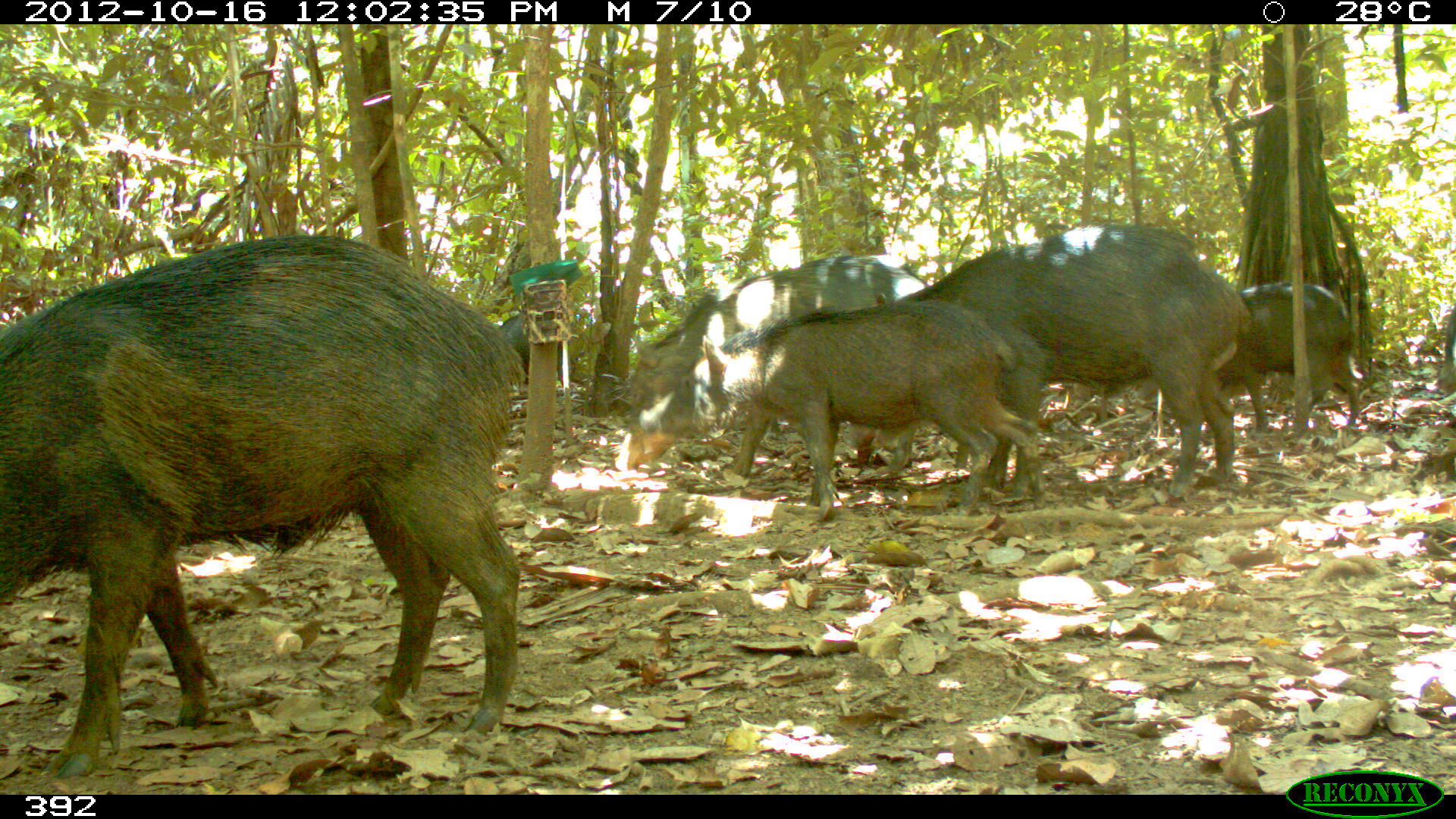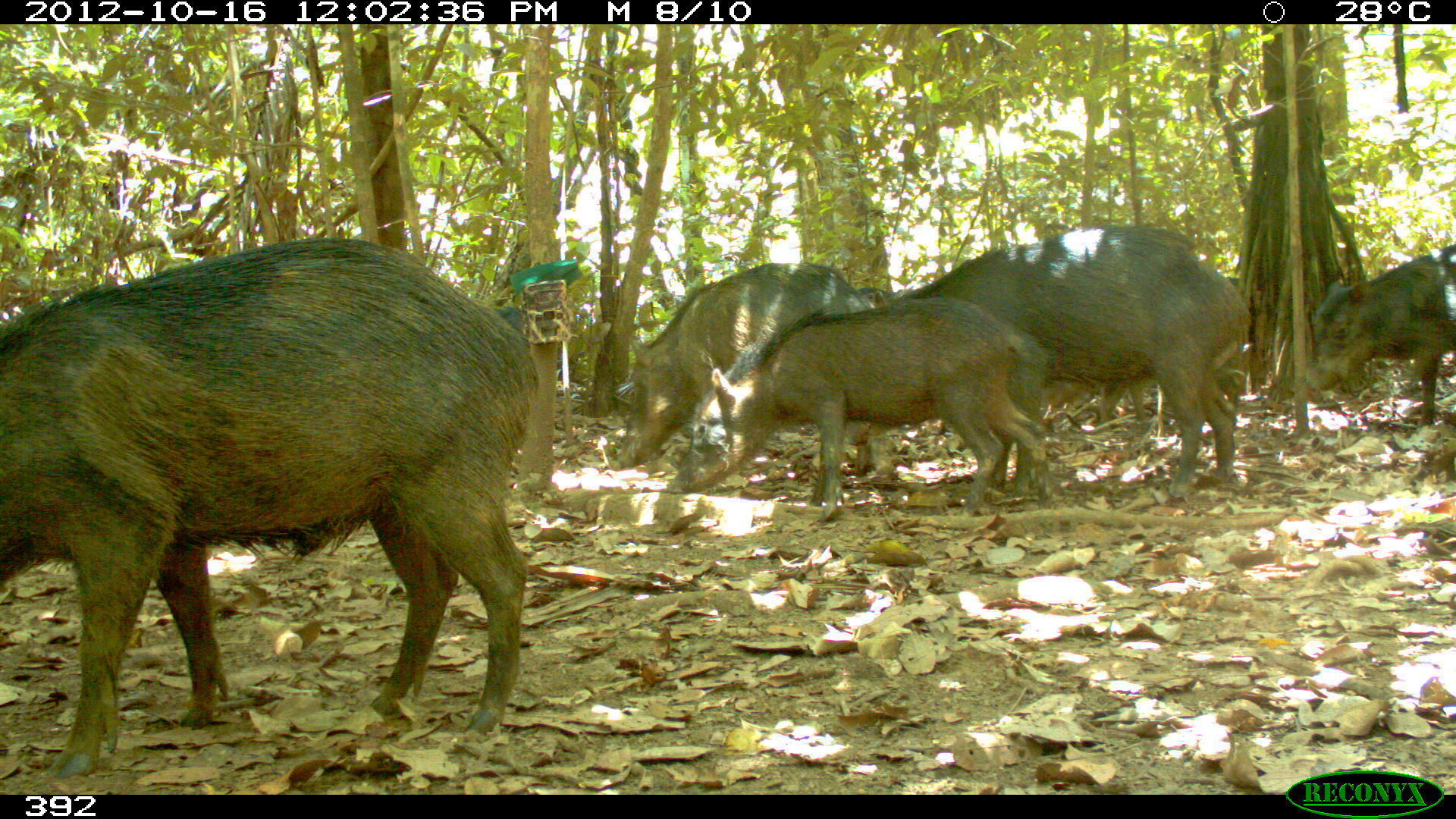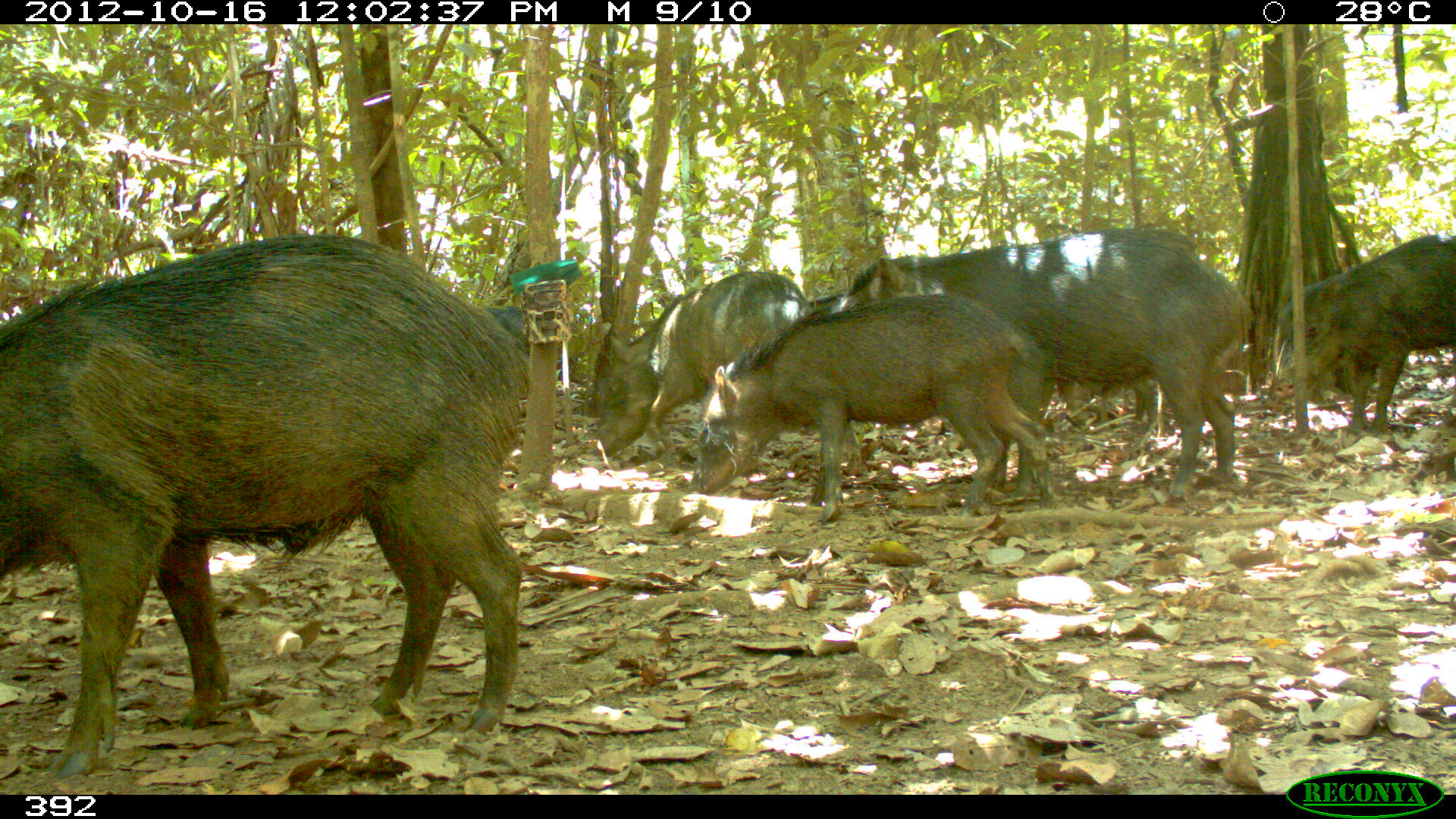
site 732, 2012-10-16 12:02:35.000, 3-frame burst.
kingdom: Animalia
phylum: Chordata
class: Mammalia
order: Artiodactyla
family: Tayassuidae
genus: Tayassu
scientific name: Tayassu pecari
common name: white-lipped peccary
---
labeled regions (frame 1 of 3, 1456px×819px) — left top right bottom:
tayassu pecari: 0 231 521 779; 877 223 1255 494; 635 296 1049 522; 629 253 934 485; 1200 281 1366 434; 501 317 551 378; 1434 305 1455 393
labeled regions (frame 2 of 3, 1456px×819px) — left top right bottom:
tayassu pecari: 1 231 545 777; 854 220 1256 496; 669 292 1053 520; 625 258 896 486; 1302 240 1454 428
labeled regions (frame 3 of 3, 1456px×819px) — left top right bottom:
tayassu pecari: 0 229 534 788; 828 222 1256 500; 684 290 1059 526; 588 267 819 474; 1268 230 1452 437